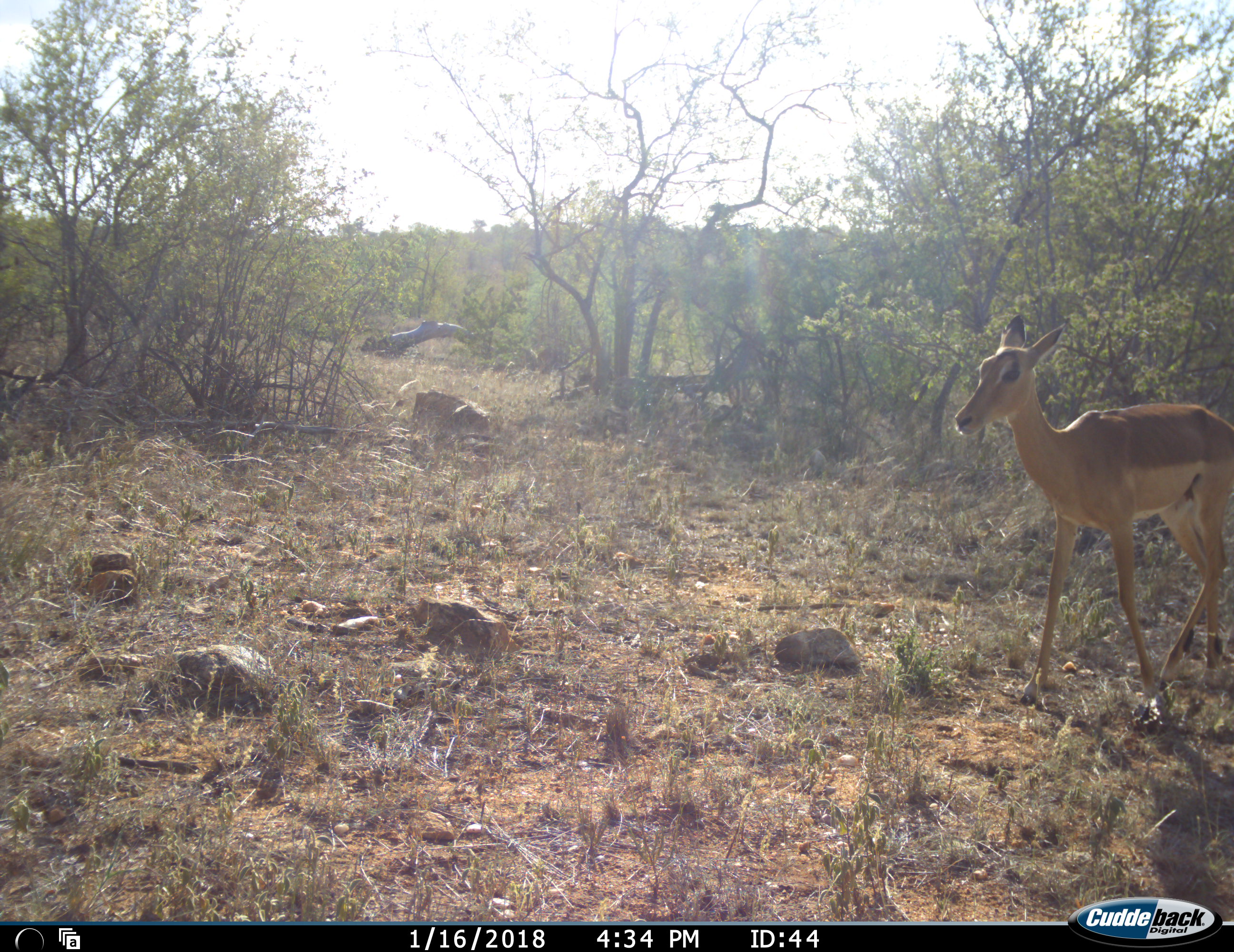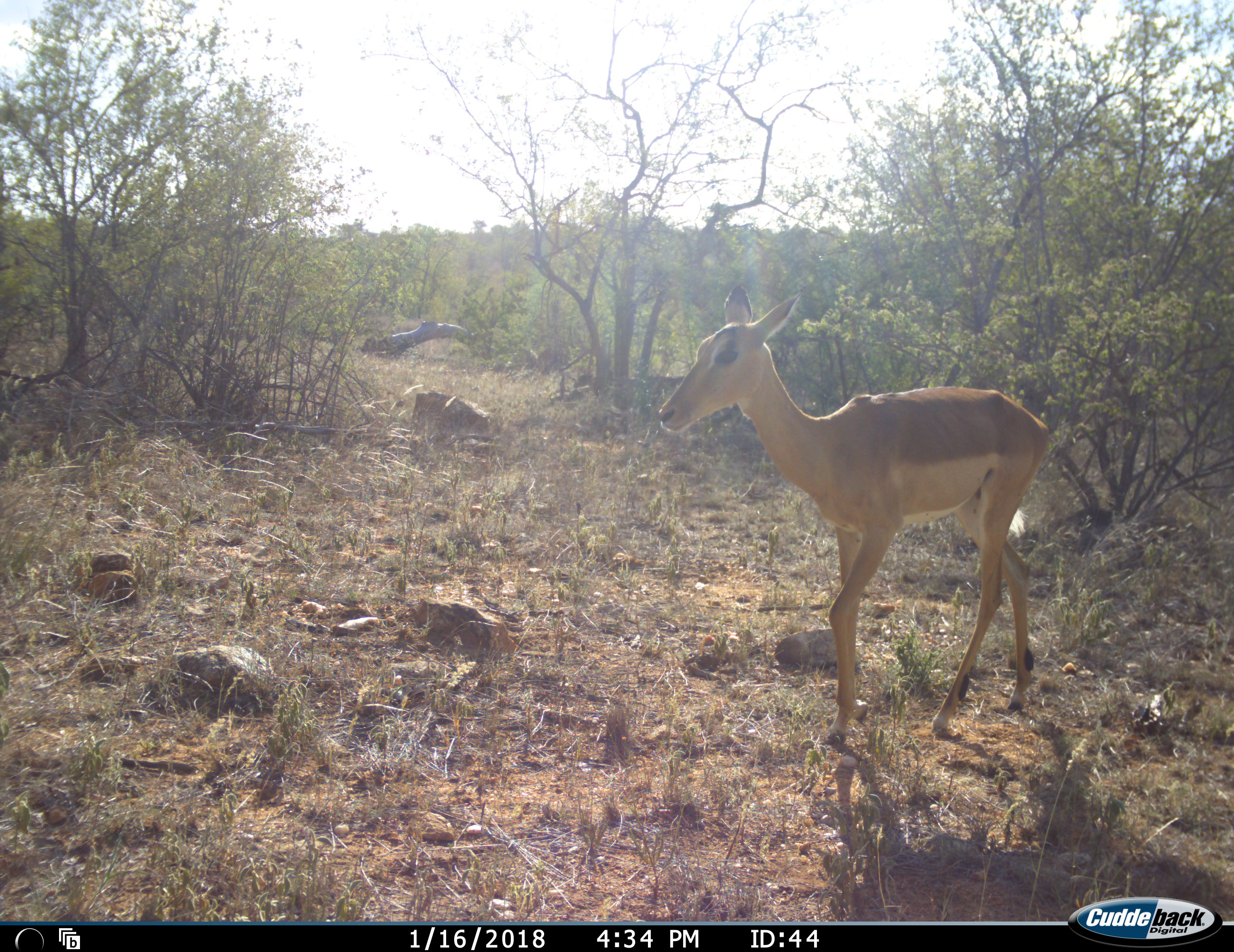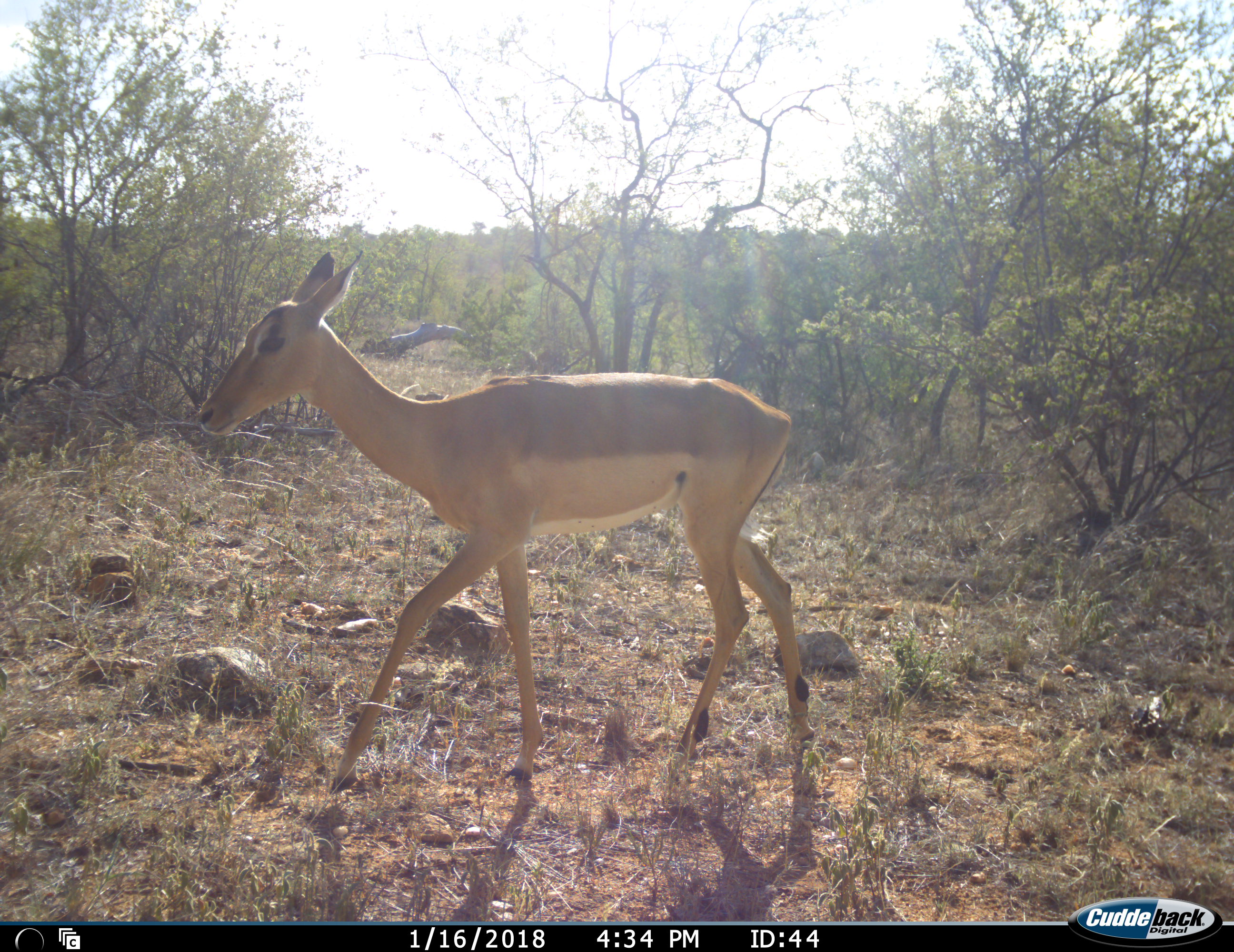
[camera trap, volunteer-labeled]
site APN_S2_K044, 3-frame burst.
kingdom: Animalia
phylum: Chordata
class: Mammalia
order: Artiodactyla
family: Bovidae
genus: Aepyceros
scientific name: Aepyceros melampus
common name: impala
Impala (Aepyceros melampus), count 1. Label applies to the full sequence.